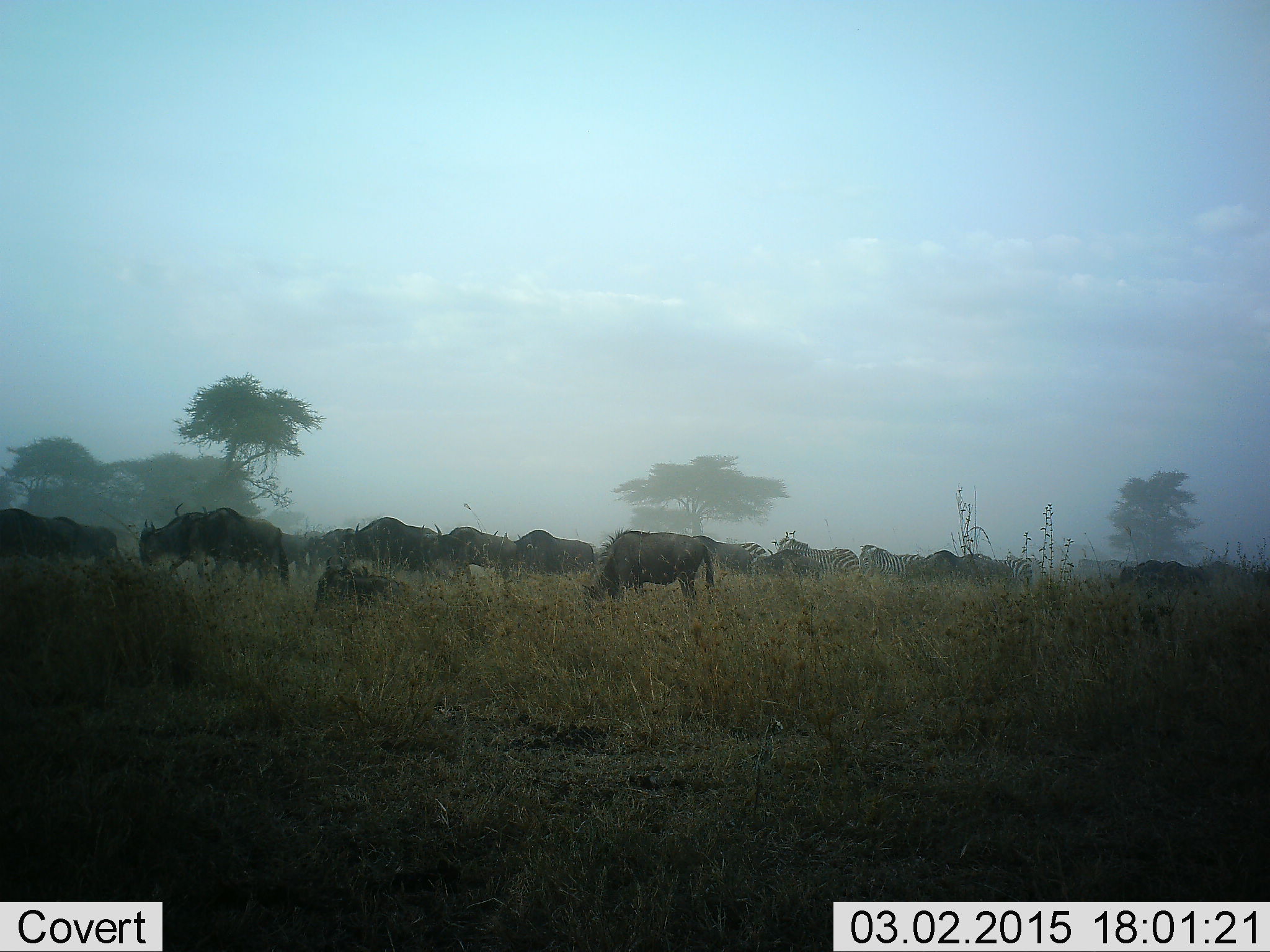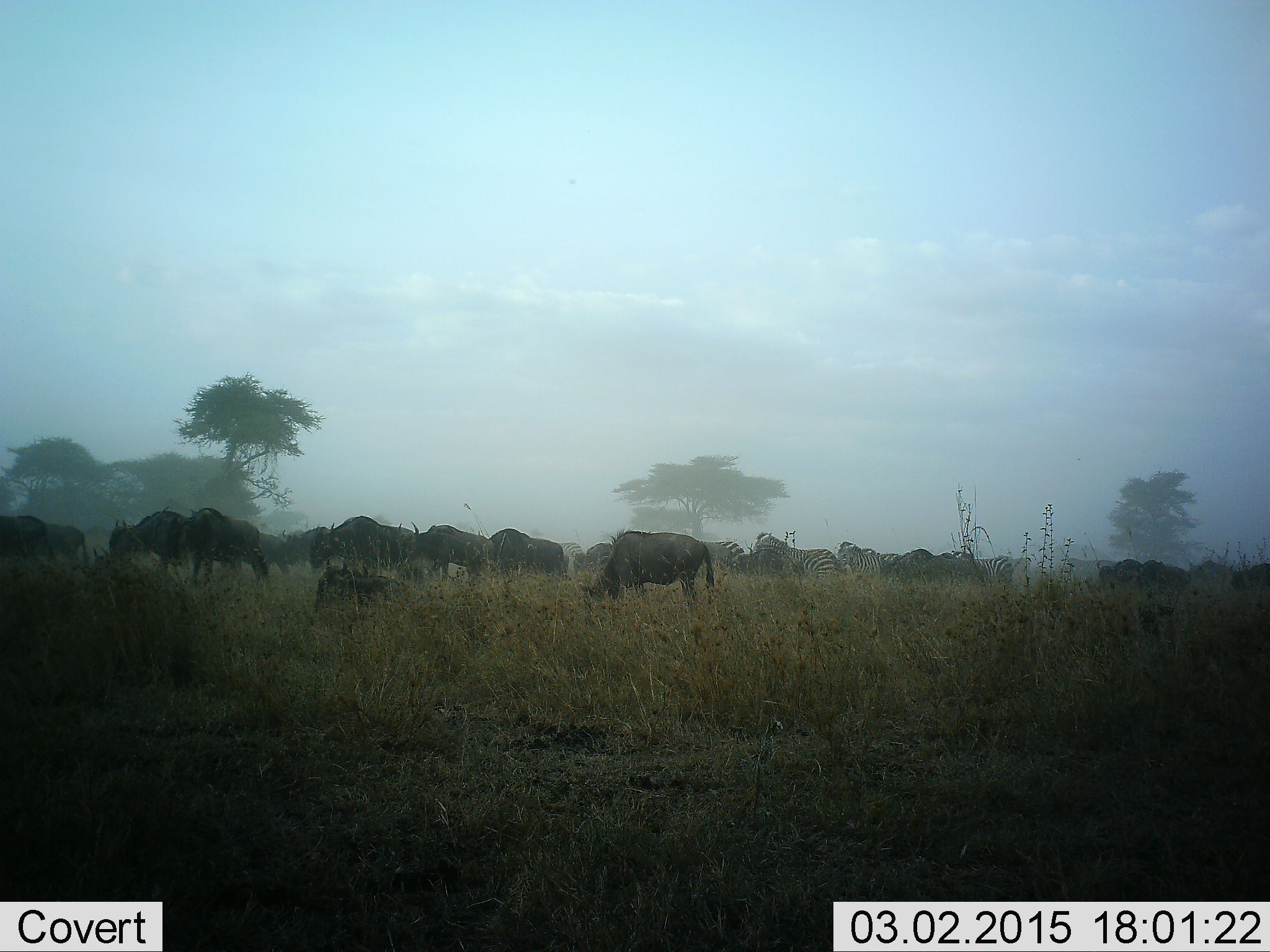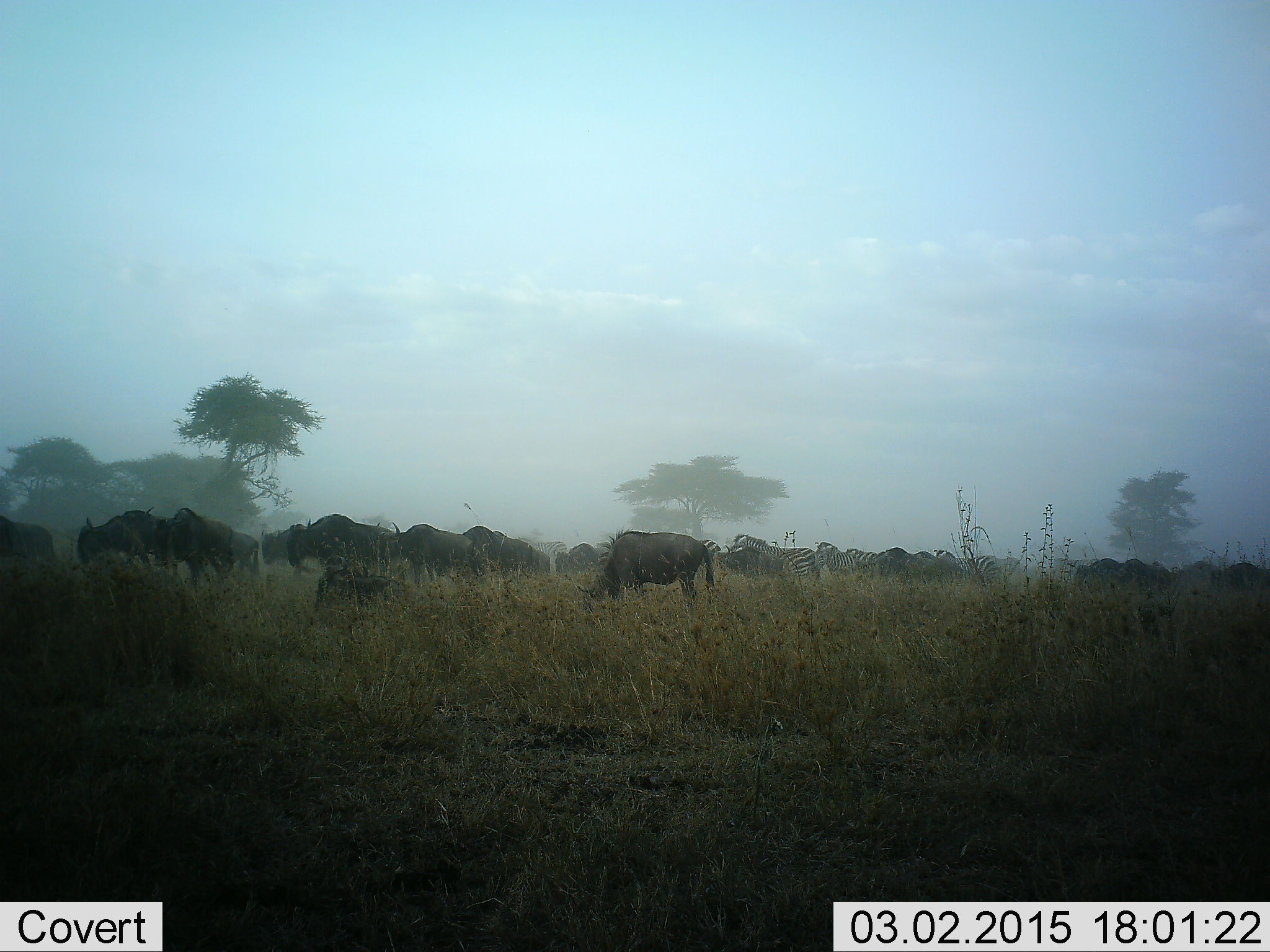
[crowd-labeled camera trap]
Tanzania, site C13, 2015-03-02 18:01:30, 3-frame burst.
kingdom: Animalia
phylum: Chordata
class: Mammalia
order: Artiodactyla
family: Bovidae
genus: Connochaetes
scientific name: Connochaetes taurinus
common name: blue wildebeest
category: wildebeest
Wildebeest (blue wildebeest) (Connochaetes taurinus), count 11-50. Behavior (volunteer vote fractions): standing 32%, resting 26%, moving 58%, interacting 5%. Young present (vote fraction): 0%. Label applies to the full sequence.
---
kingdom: Animalia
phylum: Chordata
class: Mammalia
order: Perissodactyla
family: Equidae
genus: Equus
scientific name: Equus quagga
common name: plains zebra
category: zebra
Zebra (plains zebra) (Equus quagga), count 5. Behavior (volunteer vote fractions): standing 10%, resting 0%, moving 70%, interacting 0%. Young present (vote fraction): 0%. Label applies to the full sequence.